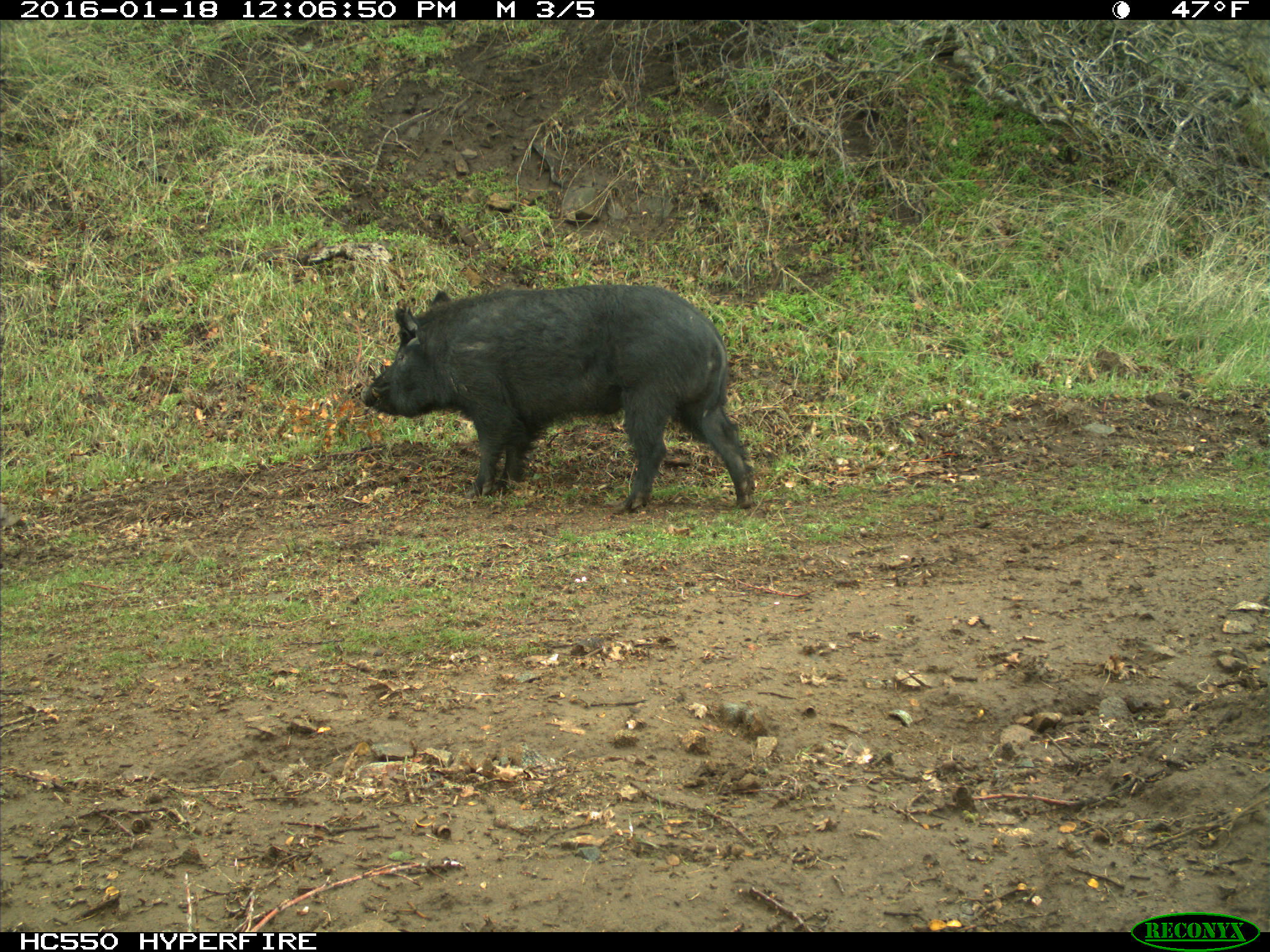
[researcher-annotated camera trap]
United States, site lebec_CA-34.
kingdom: Animalia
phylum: Chordata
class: Mammalia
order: Artiodactyla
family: Suidae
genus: Sus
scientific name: Sus scrofa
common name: wild boar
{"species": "Sus scrofa (wild boar)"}